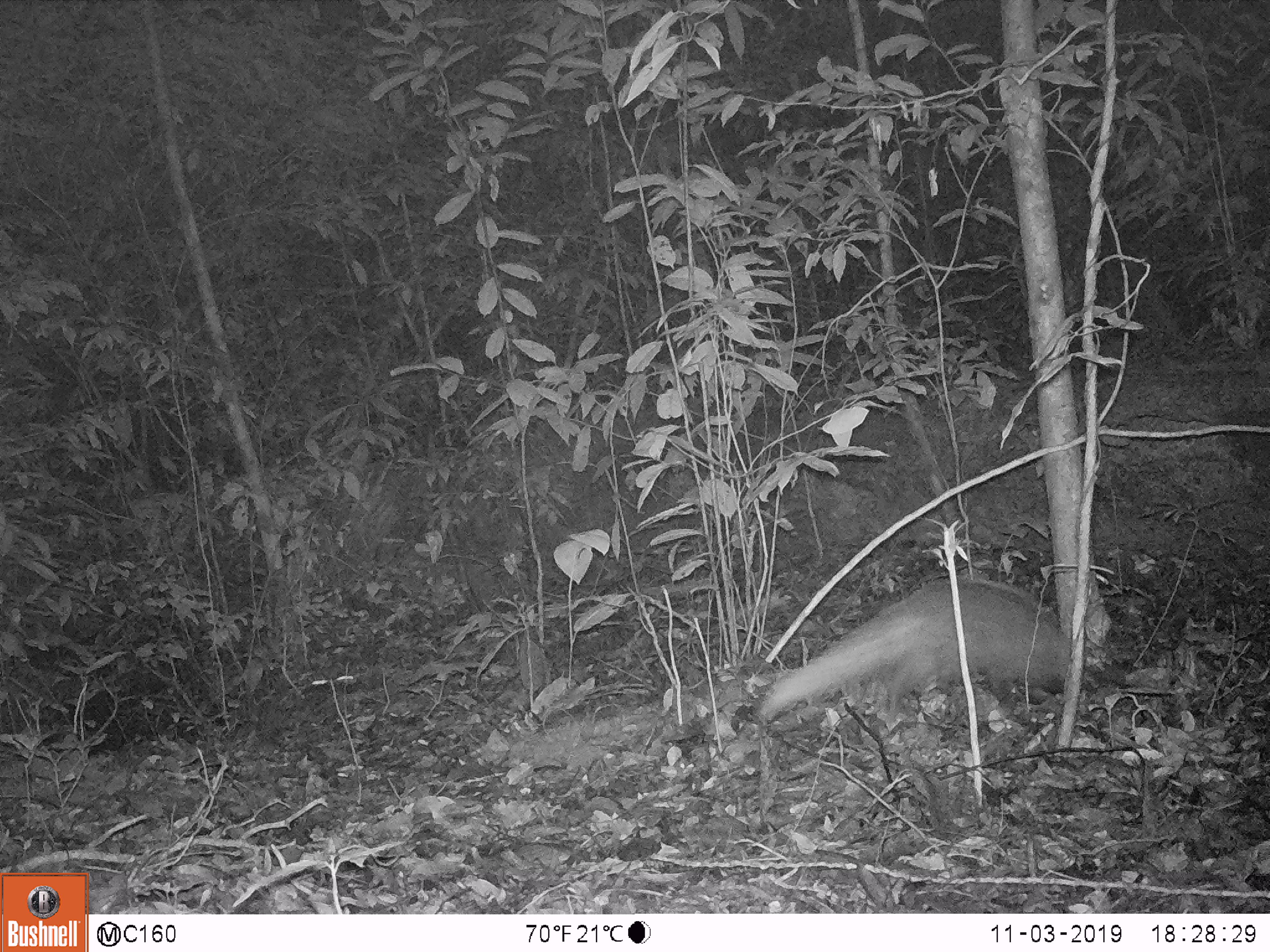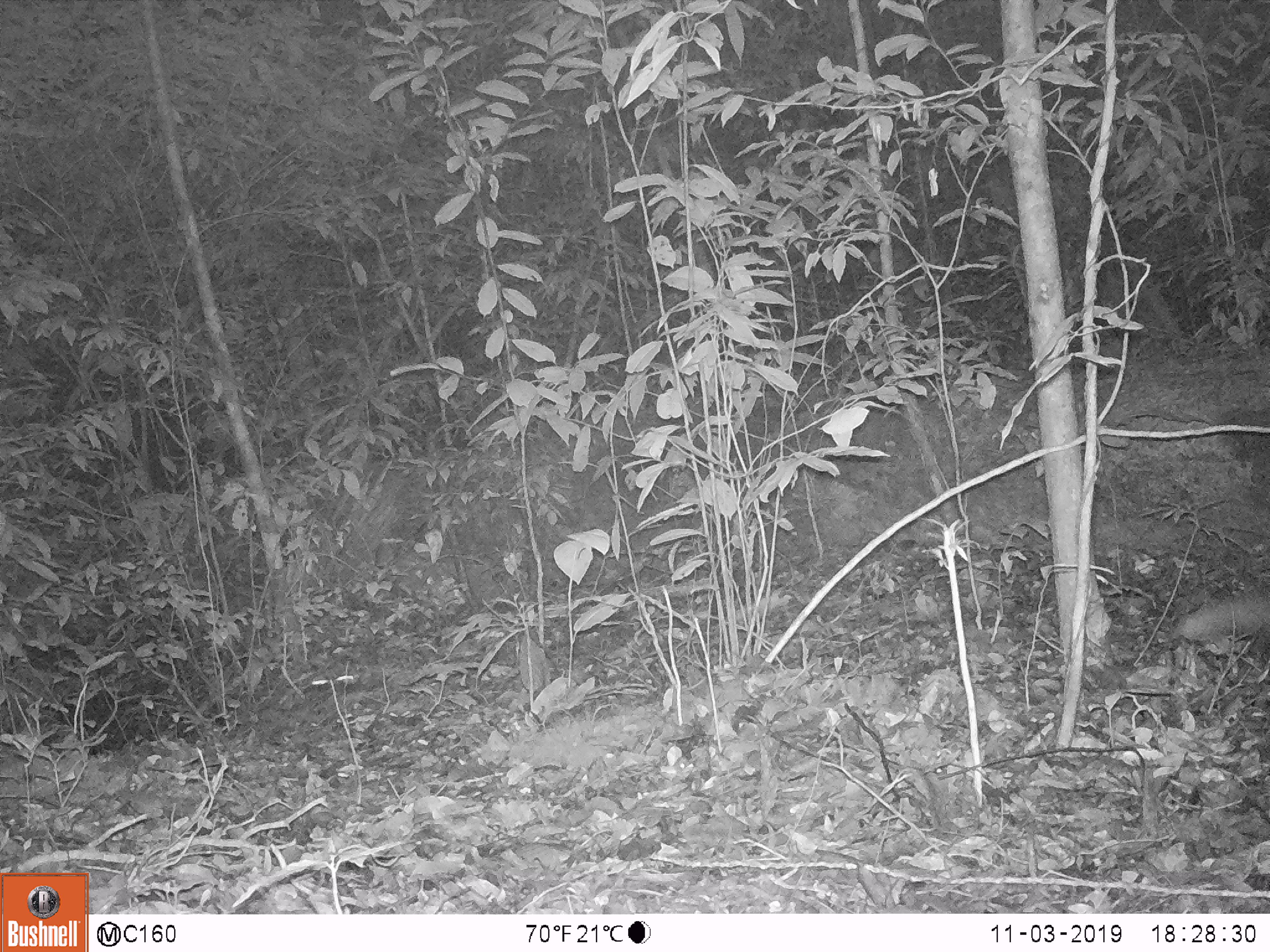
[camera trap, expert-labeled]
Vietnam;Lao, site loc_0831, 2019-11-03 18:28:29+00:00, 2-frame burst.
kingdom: Animalia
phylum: Chordata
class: Mammalia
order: Carnivora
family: Herpestidae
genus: Urva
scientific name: Urva urva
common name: crab-eating mongoose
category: crab eating mongoose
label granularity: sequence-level